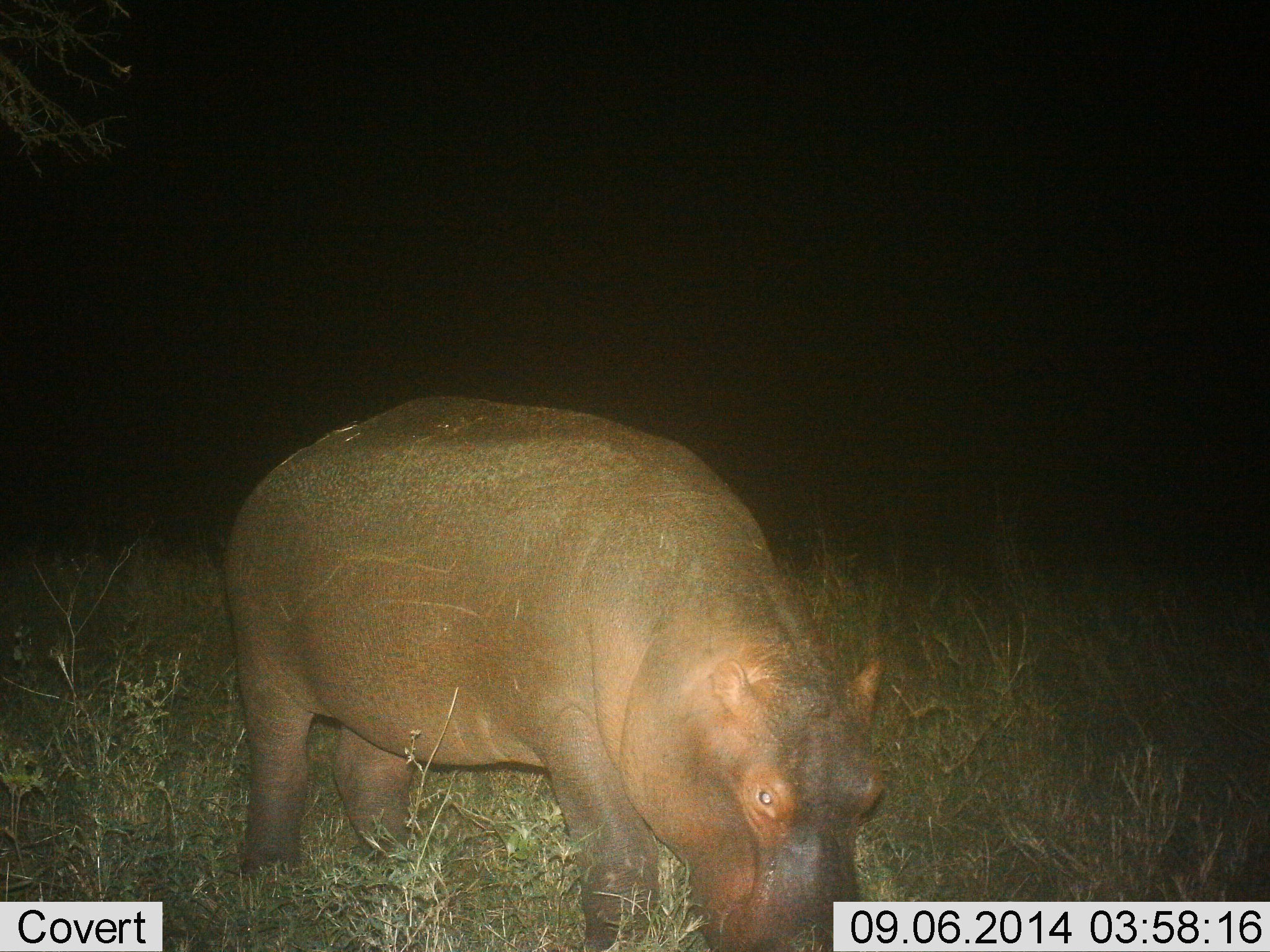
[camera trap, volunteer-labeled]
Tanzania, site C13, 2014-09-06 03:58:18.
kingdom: Animalia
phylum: Chordata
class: Mammalia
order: Artiodactyla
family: Hippopotamidae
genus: Hippopotamus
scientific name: Hippopotamus amphibius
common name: hippopotamus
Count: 1.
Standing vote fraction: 30%.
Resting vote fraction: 0%.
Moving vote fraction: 10%.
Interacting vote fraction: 0%.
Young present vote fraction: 0%.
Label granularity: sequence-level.